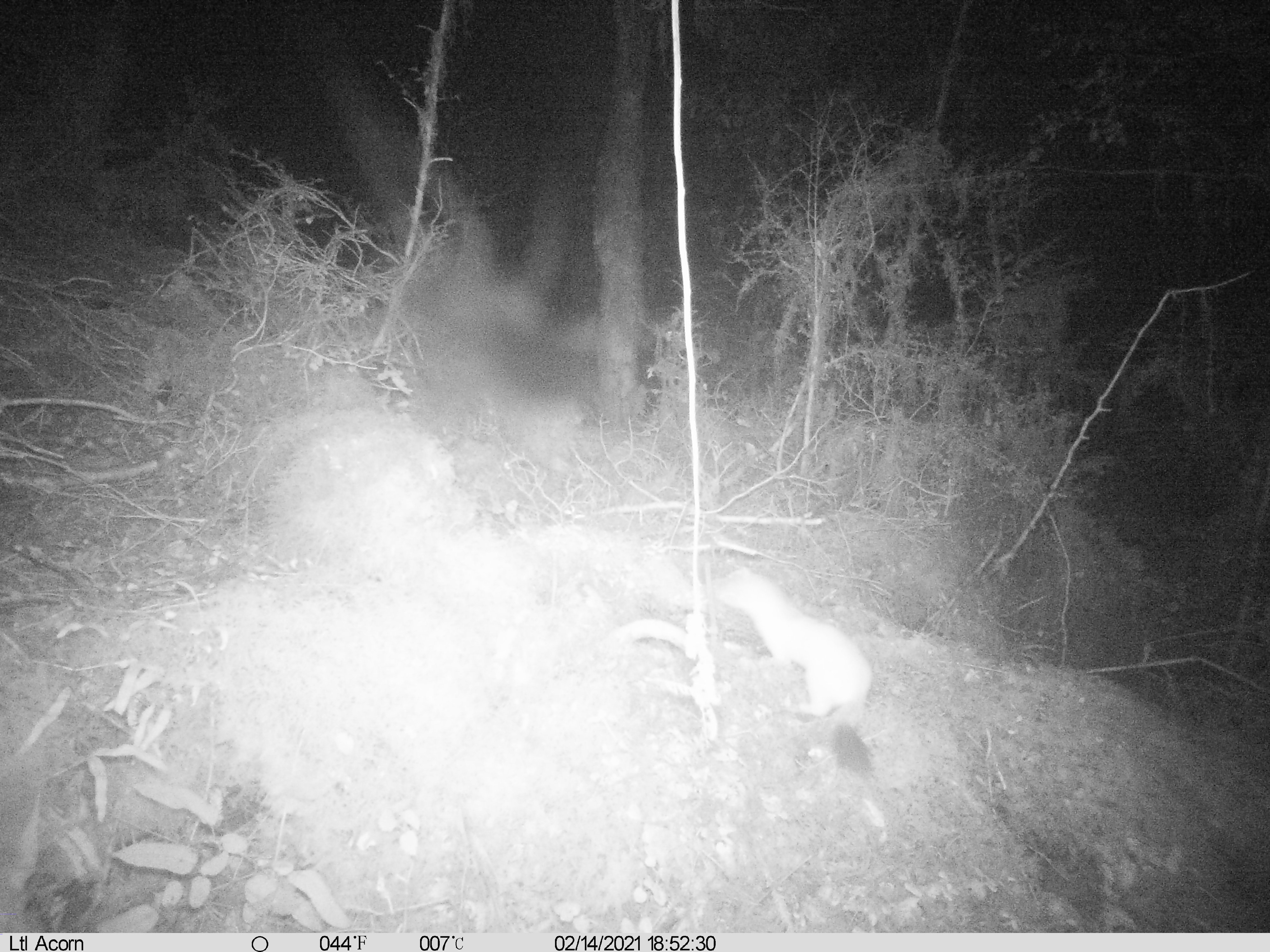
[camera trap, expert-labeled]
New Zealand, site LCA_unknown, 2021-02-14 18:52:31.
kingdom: Animalia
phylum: Chordata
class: Mammalia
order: Carnivora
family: Mustelidae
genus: Mustela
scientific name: Mustela erminea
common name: stoat